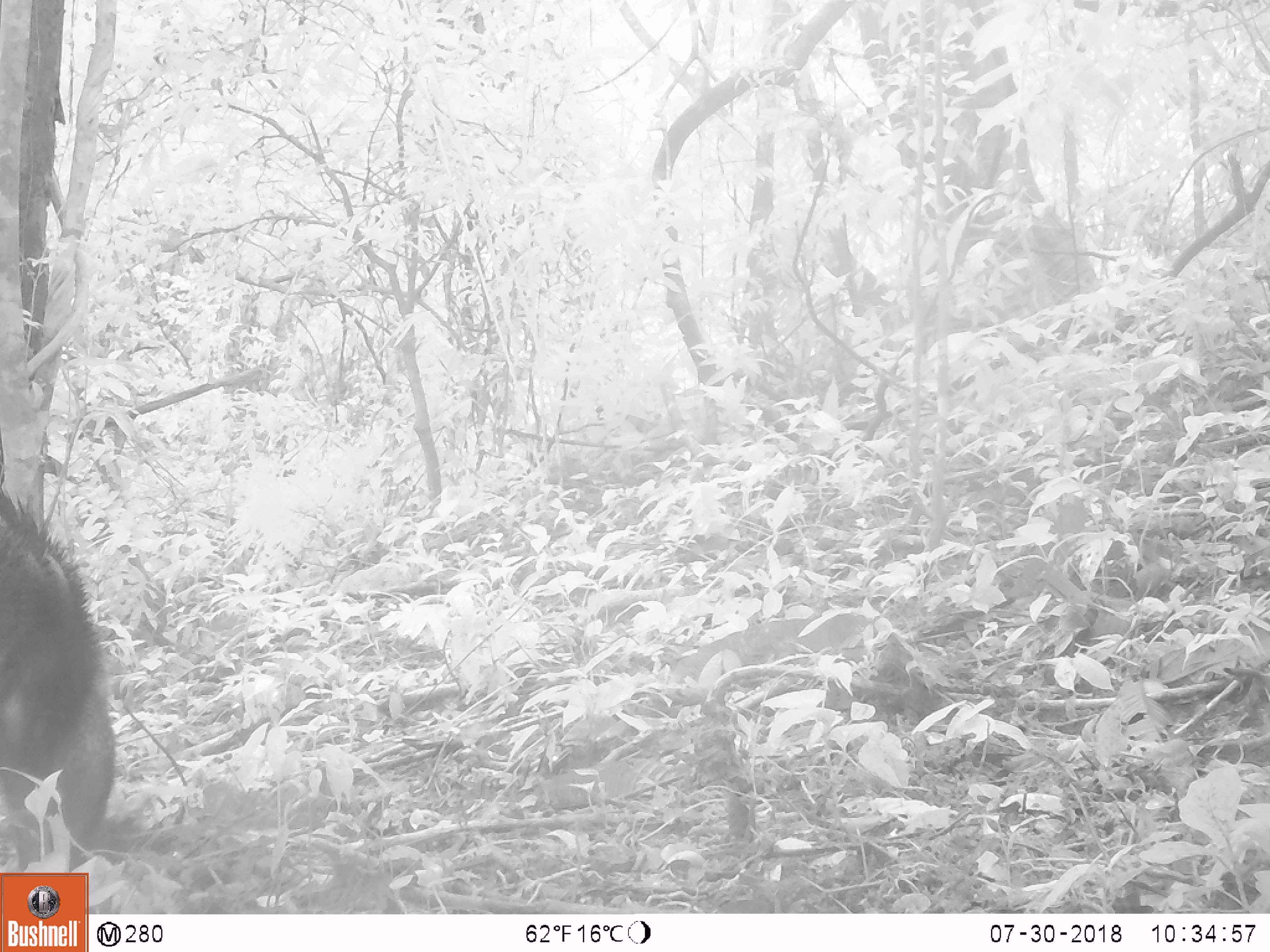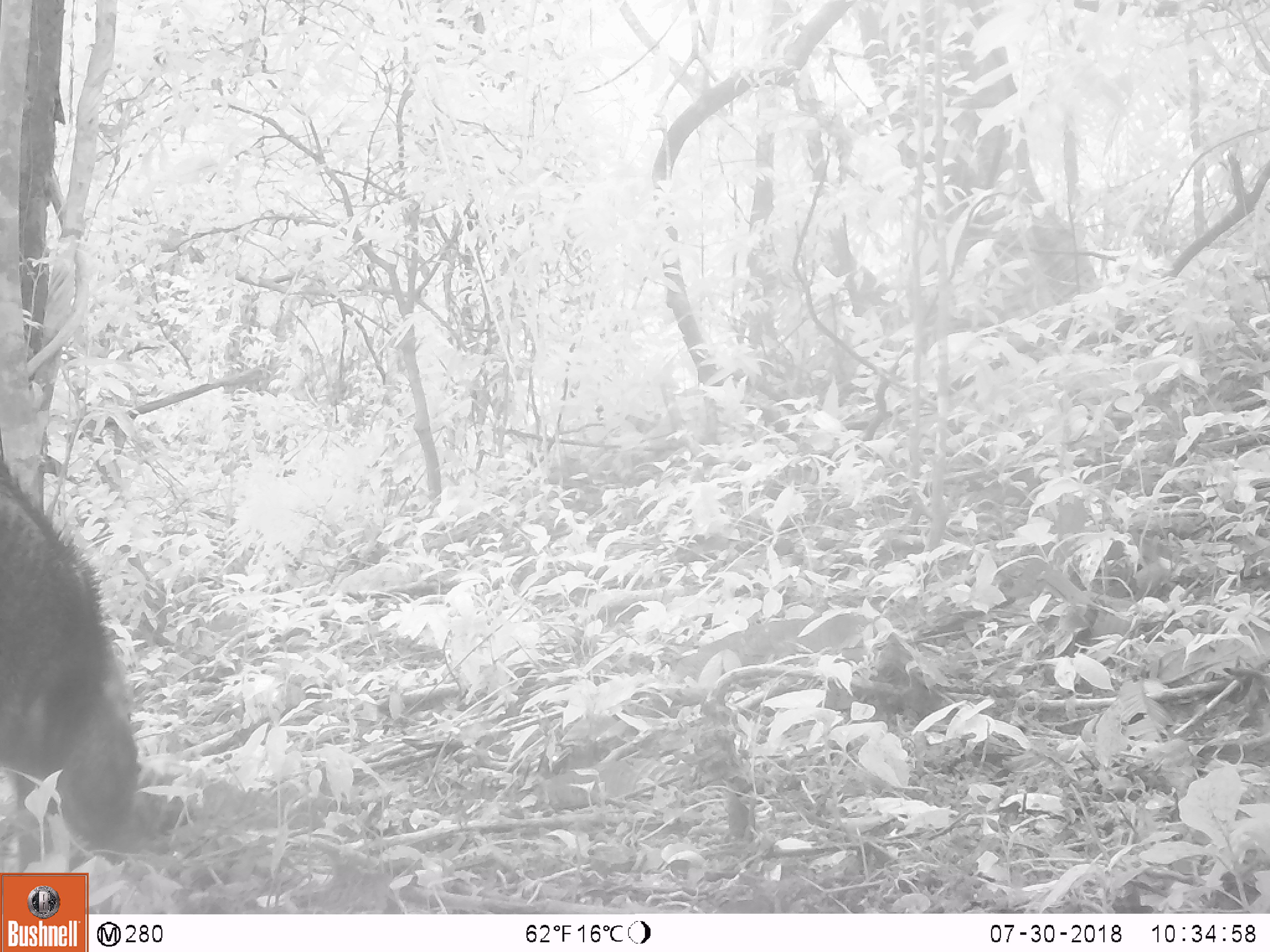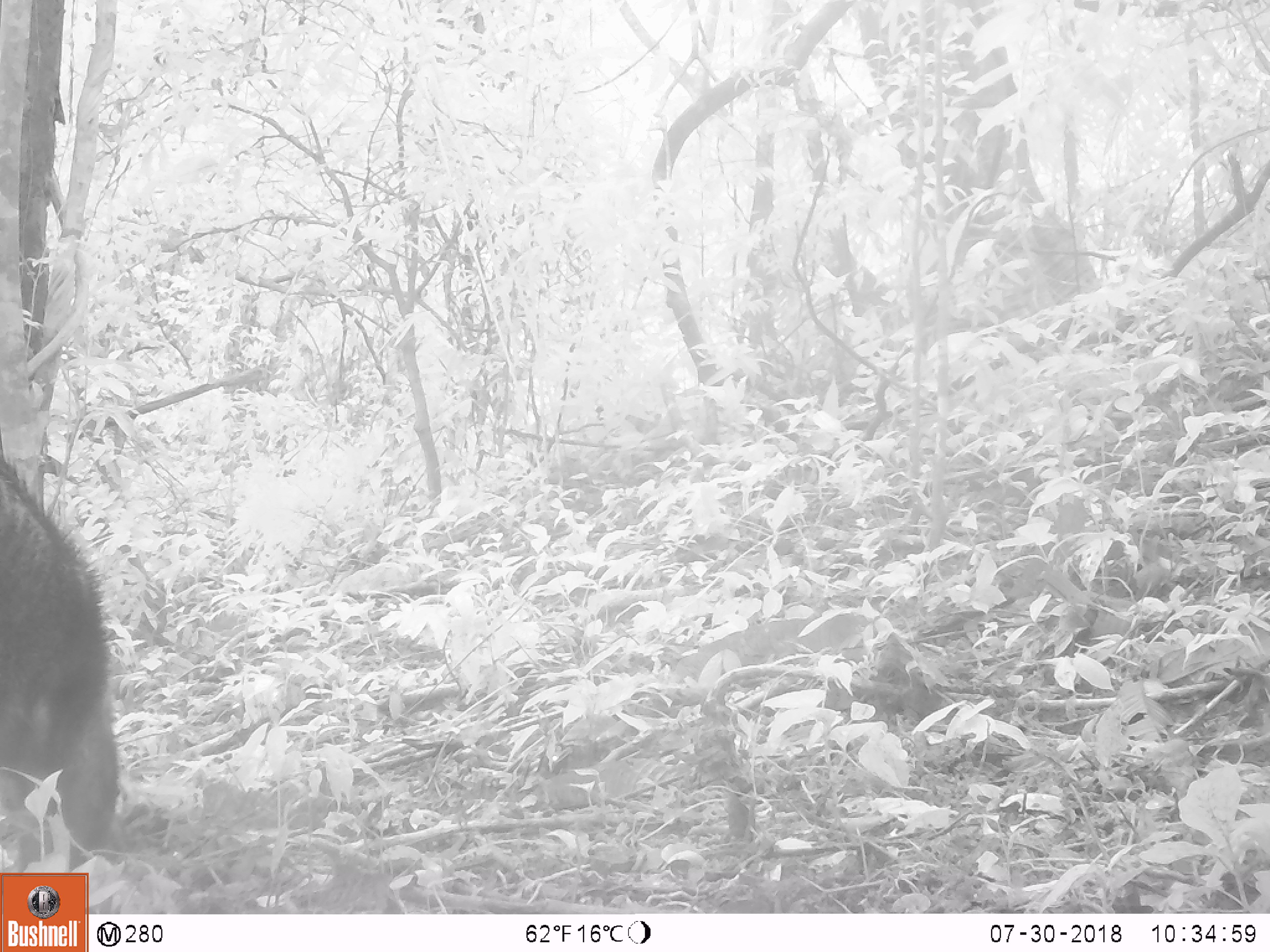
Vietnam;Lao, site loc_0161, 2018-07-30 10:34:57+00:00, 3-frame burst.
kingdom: Animalia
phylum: Chordata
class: Mammalia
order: Artiodactyla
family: Suidae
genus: Sus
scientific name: Sus scrofa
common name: eurasian wild pig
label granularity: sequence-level